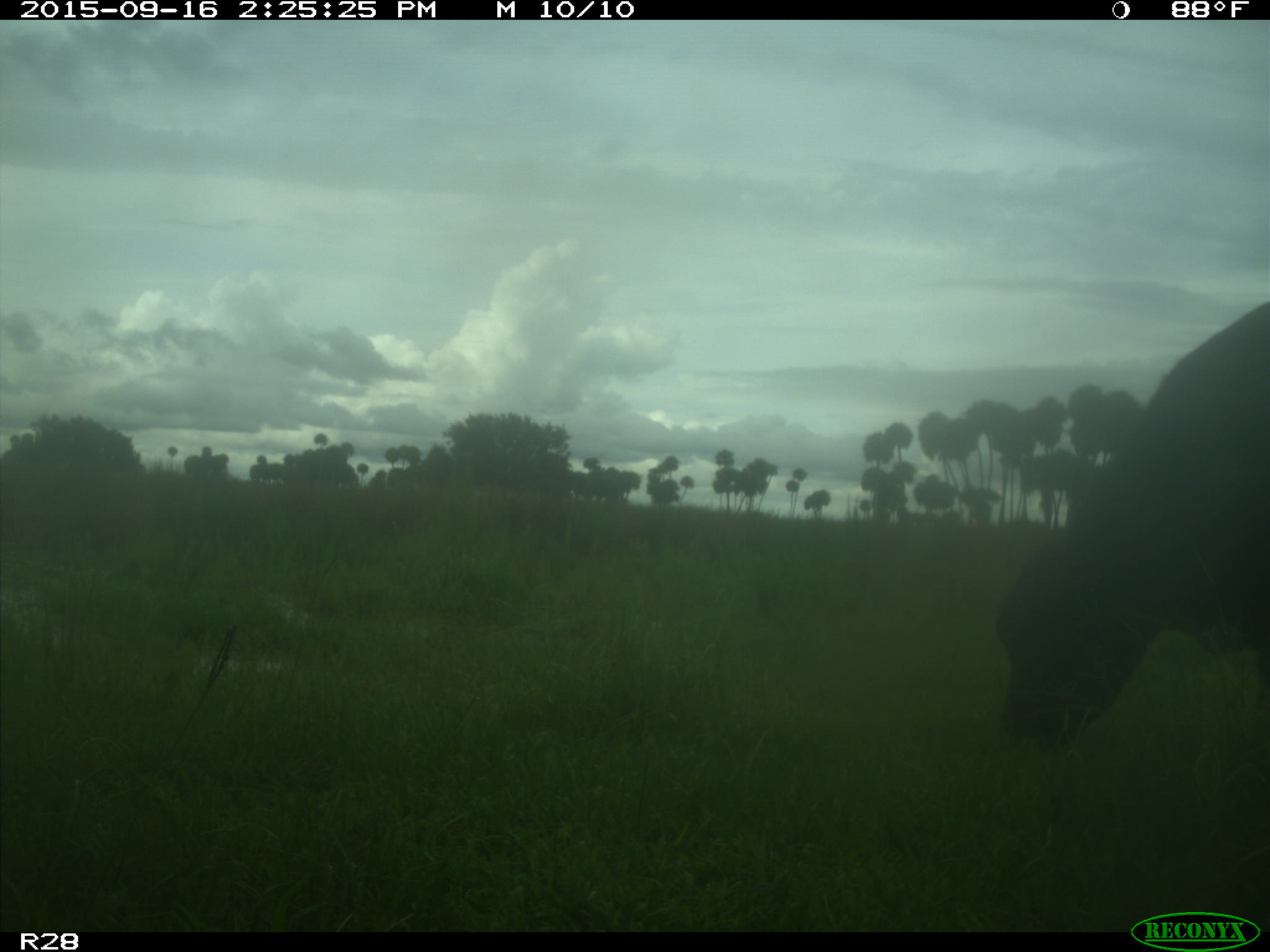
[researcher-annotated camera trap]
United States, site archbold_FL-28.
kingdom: Animalia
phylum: Chordata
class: Mammalia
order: Artiodactyla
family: Bovidae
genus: Bos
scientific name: Bos taurus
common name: domestic cow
Bos taurus (domestic cow).